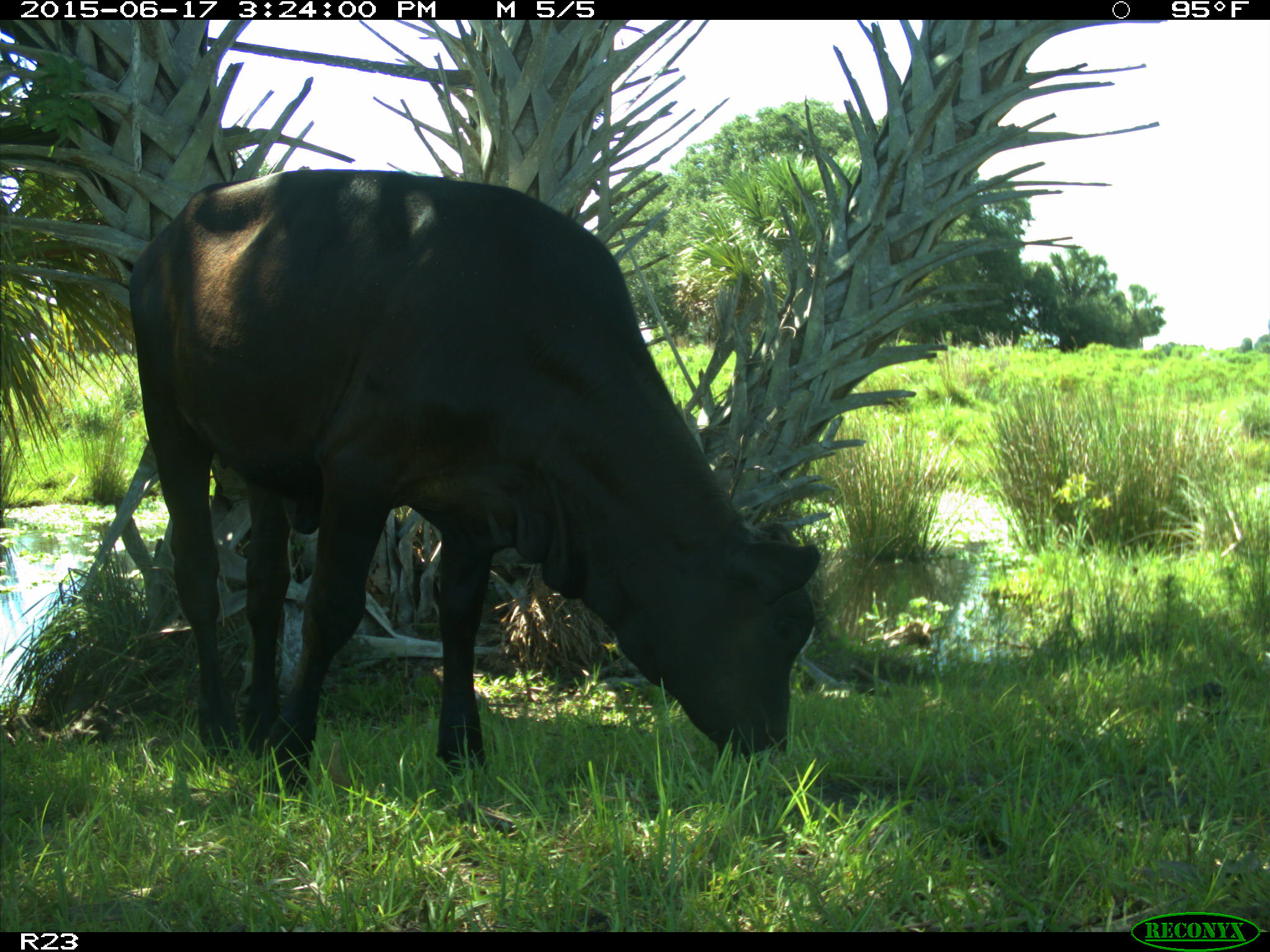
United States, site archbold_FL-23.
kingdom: Animalia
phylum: Chordata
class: Mammalia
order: Artiodactyla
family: Bovidae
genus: Bos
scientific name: Bos taurus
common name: domestic cow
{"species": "Bos taurus (domestic cow)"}